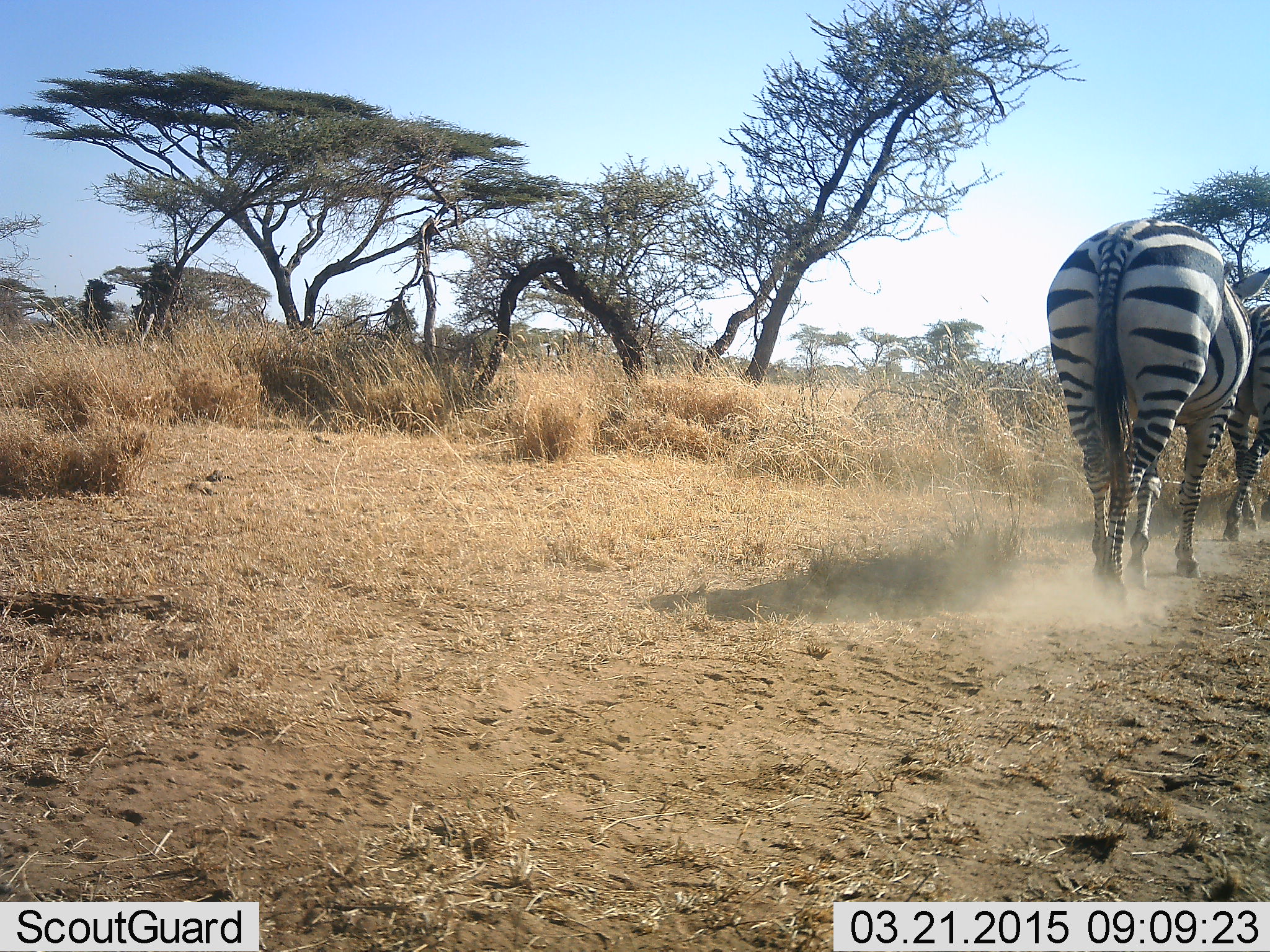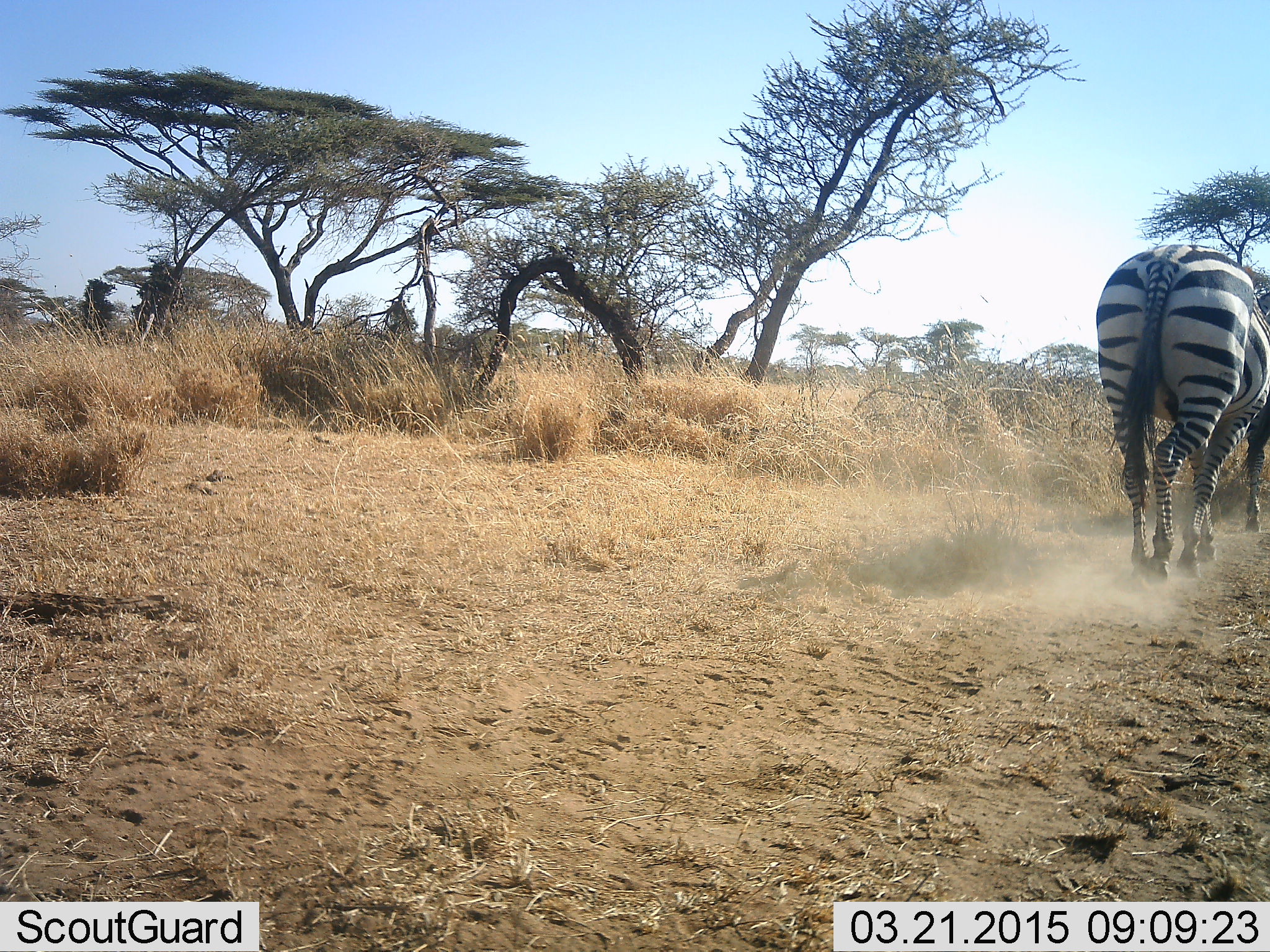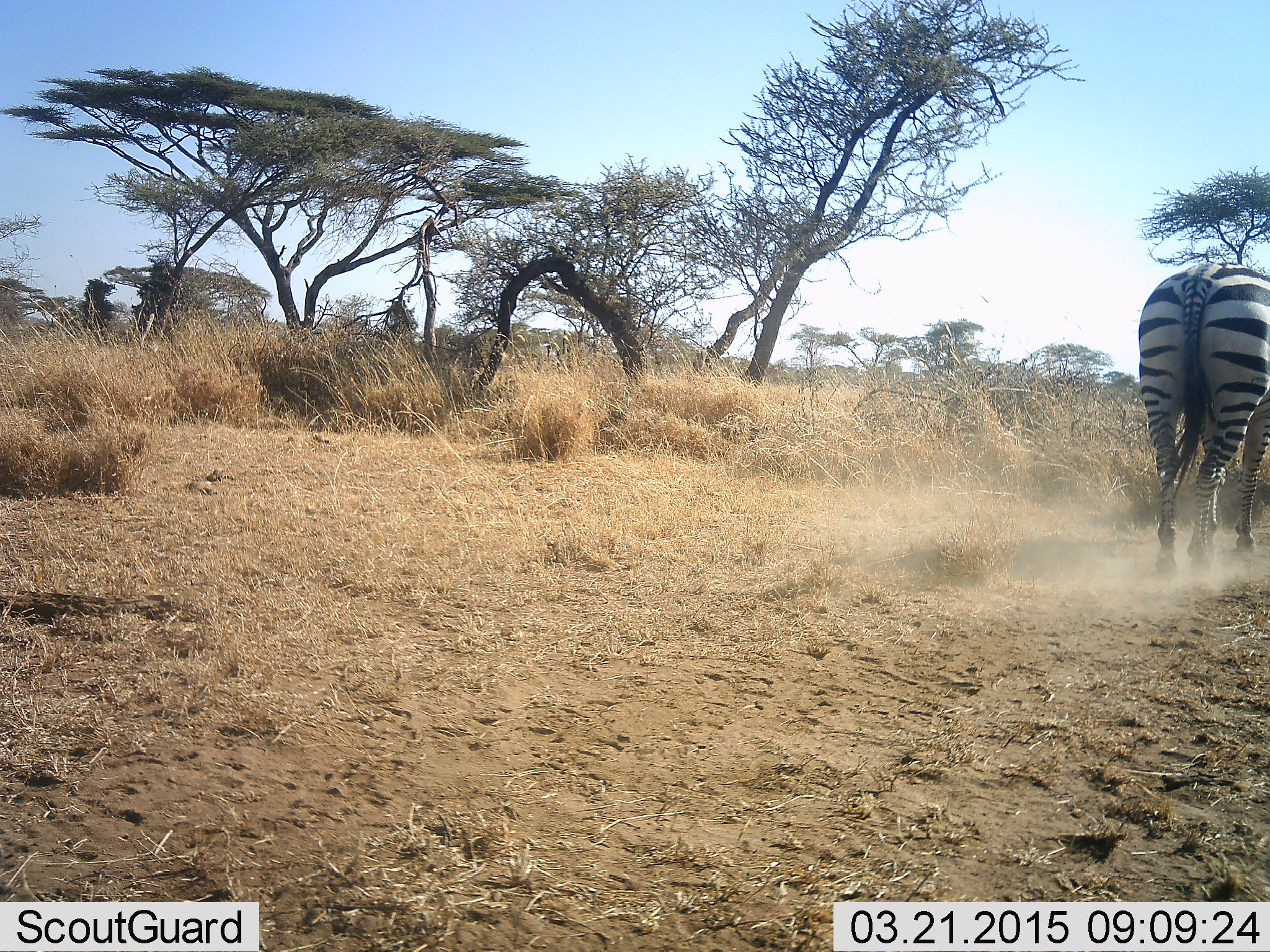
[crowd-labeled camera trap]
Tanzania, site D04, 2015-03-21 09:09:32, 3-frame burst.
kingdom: Animalia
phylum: Chordata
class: Mammalia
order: Perissodactyla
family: Equidae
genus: Equus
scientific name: Equus quagga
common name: plains zebra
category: zebra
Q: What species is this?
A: Zebra (plains zebra) (Equus quagga).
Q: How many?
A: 2.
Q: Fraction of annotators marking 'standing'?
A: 0%.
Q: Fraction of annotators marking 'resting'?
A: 0%.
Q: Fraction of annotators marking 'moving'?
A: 100%.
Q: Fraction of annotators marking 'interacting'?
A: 0%.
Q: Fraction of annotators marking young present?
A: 0%.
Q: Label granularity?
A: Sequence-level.